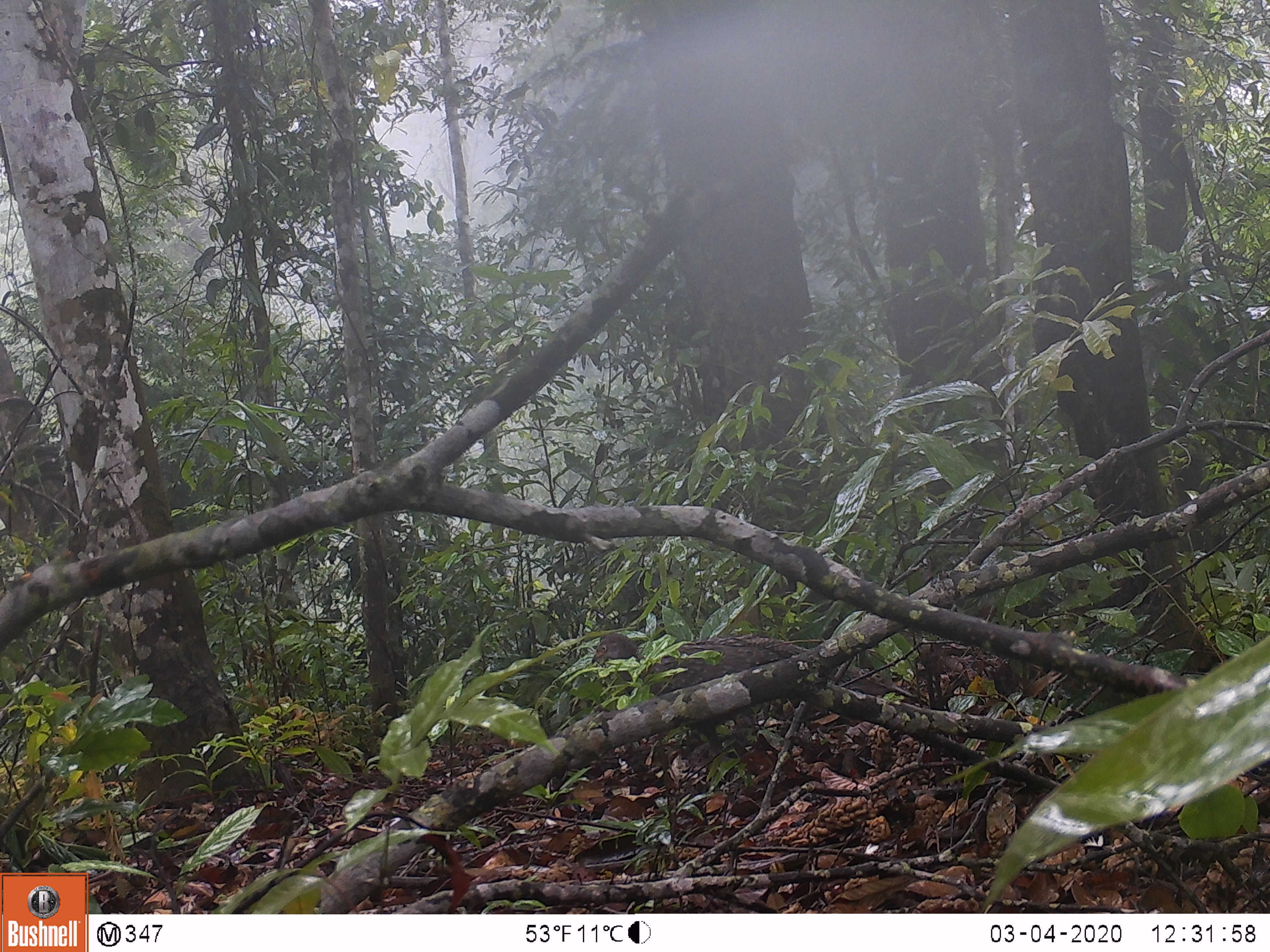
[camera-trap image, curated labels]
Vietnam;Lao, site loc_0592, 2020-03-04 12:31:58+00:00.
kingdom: Animalia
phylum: Chordata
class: Aves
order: Galliformes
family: Phasianidae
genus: Polyplectron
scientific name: Polyplectron bicalcaratum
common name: gray peacock-pheasant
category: grey peacock pheasant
Grey peacock pheasant (gray peacock-pheasant) (Polyplectron bicalcaratum). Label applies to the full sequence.